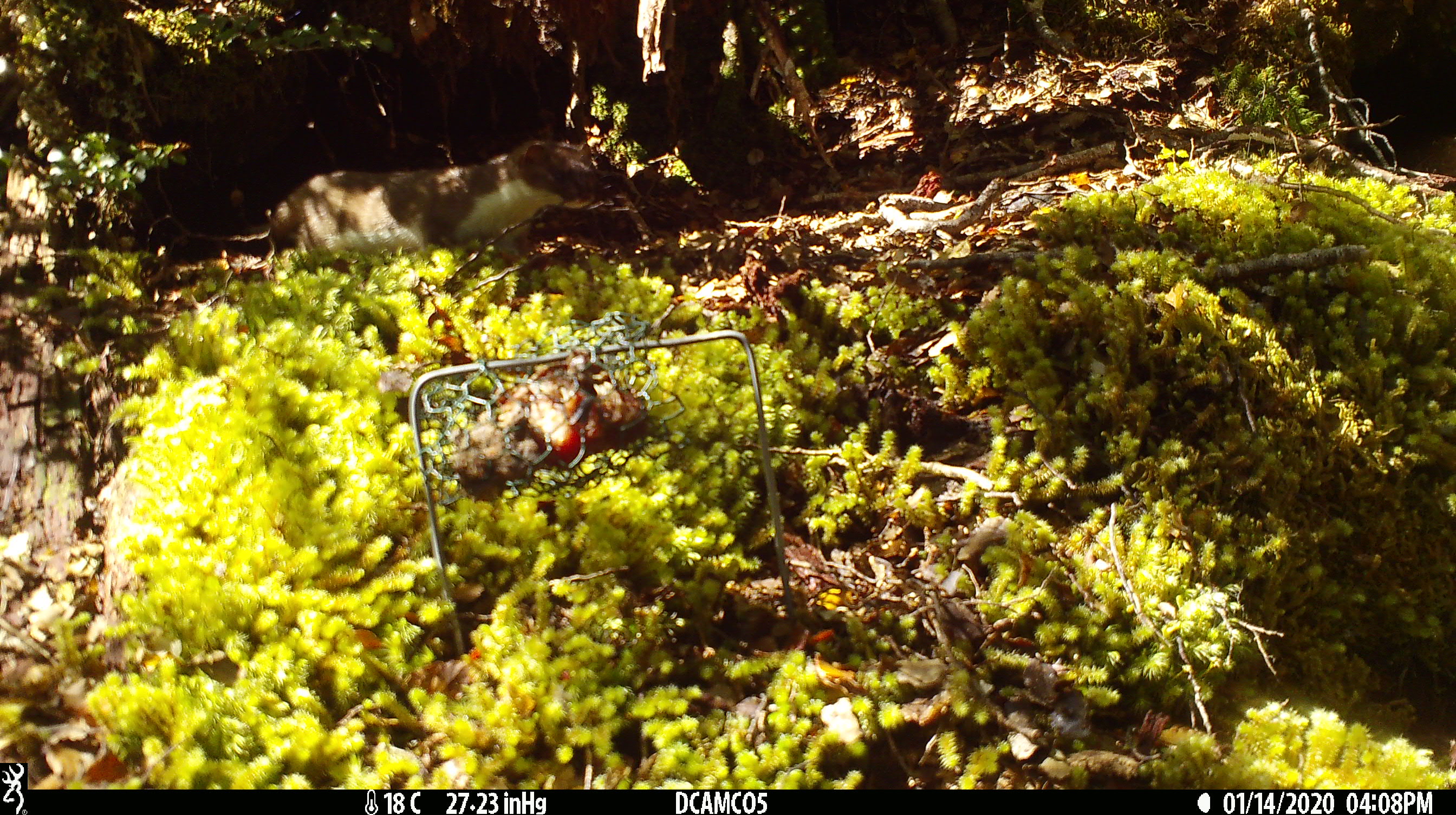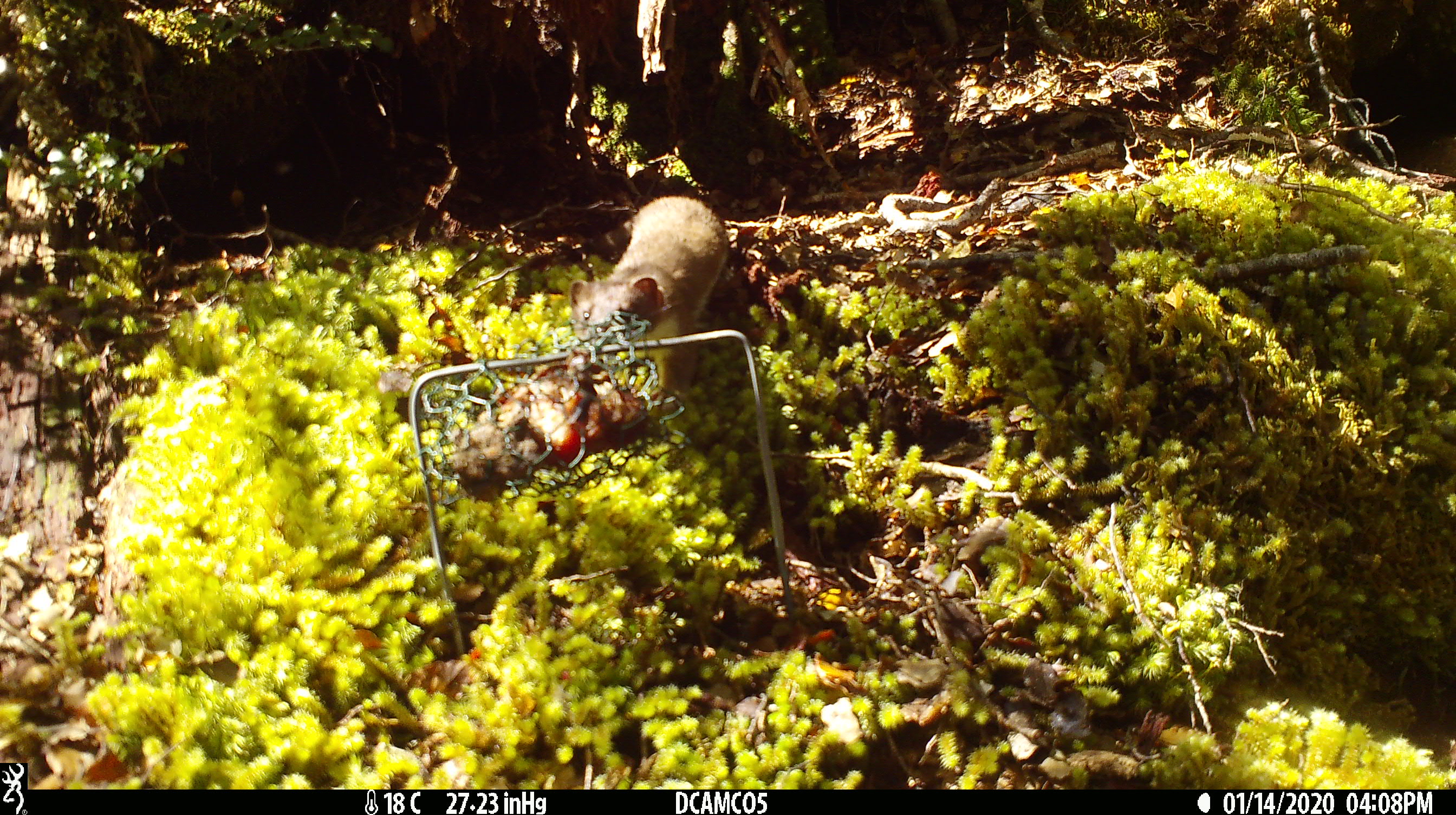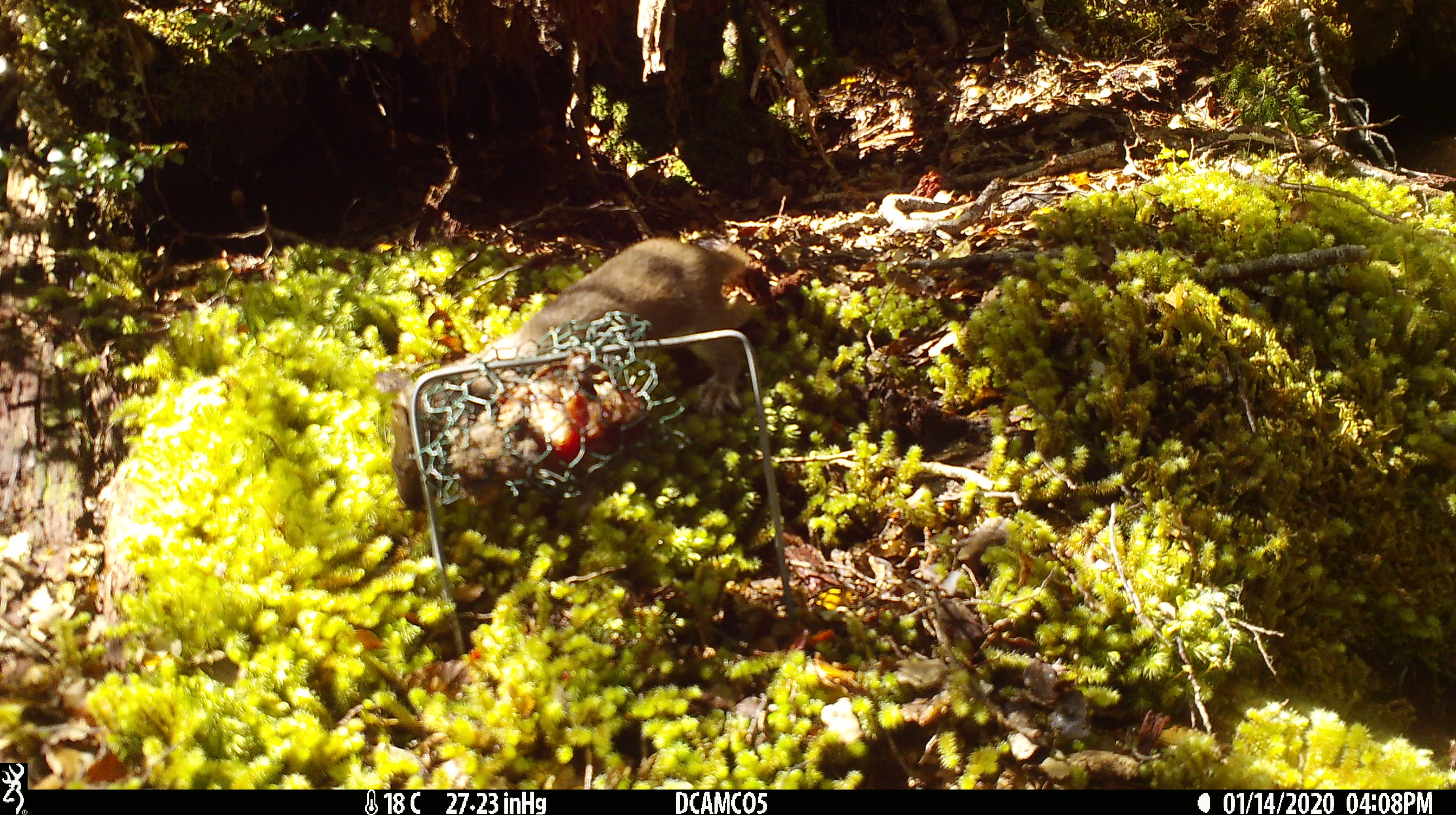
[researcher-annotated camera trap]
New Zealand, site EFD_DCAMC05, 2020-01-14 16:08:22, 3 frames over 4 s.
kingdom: Animalia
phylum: Chordata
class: Mammalia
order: Carnivora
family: Mustelidae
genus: Mustela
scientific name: Mustela erminea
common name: stoat